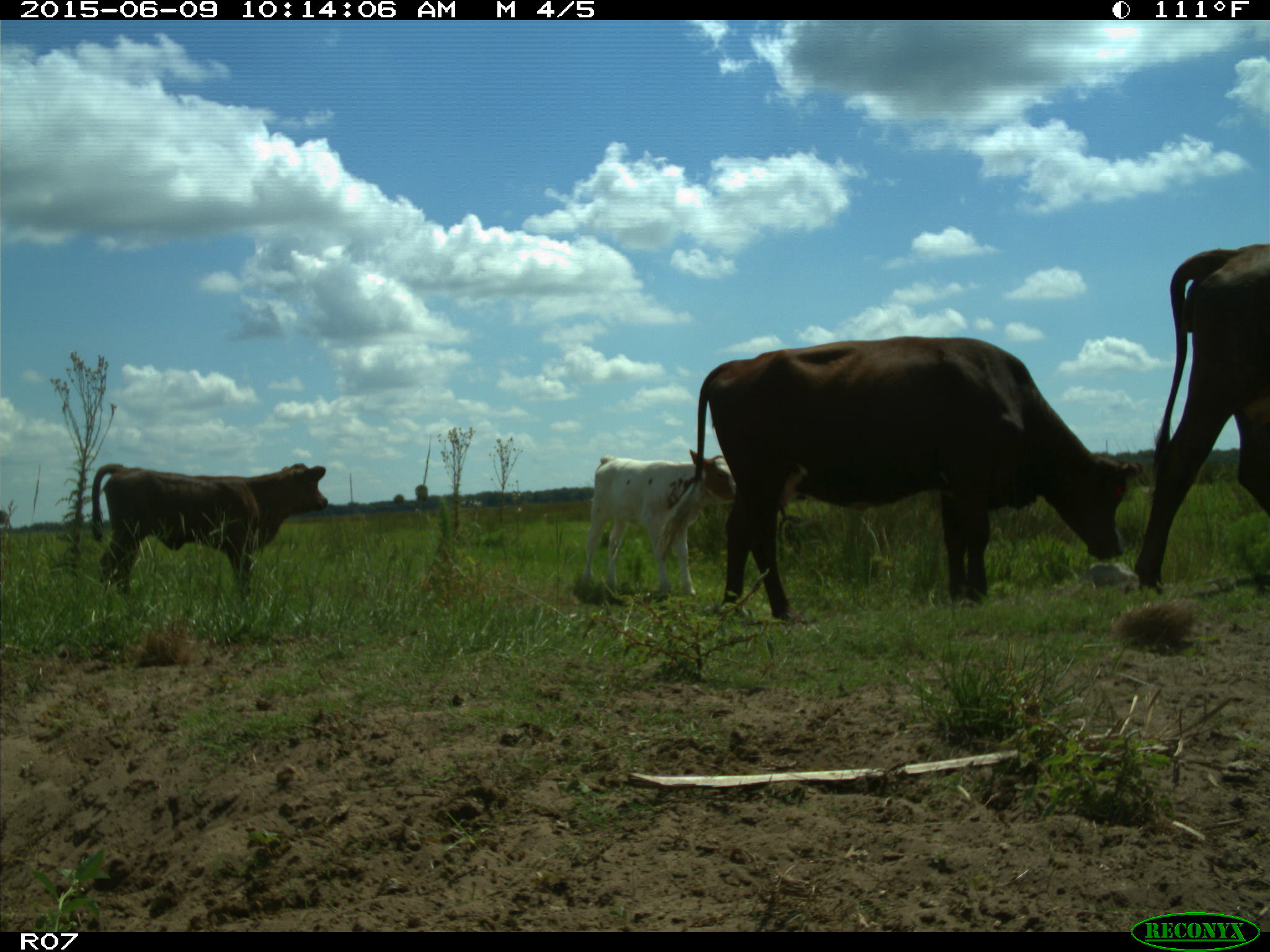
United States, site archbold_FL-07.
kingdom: Animalia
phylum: Chordata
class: Mammalia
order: Artiodactyla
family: Bovidae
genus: Bos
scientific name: Bos taurus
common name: domestic cow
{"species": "Bos taurus (domestic cow)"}